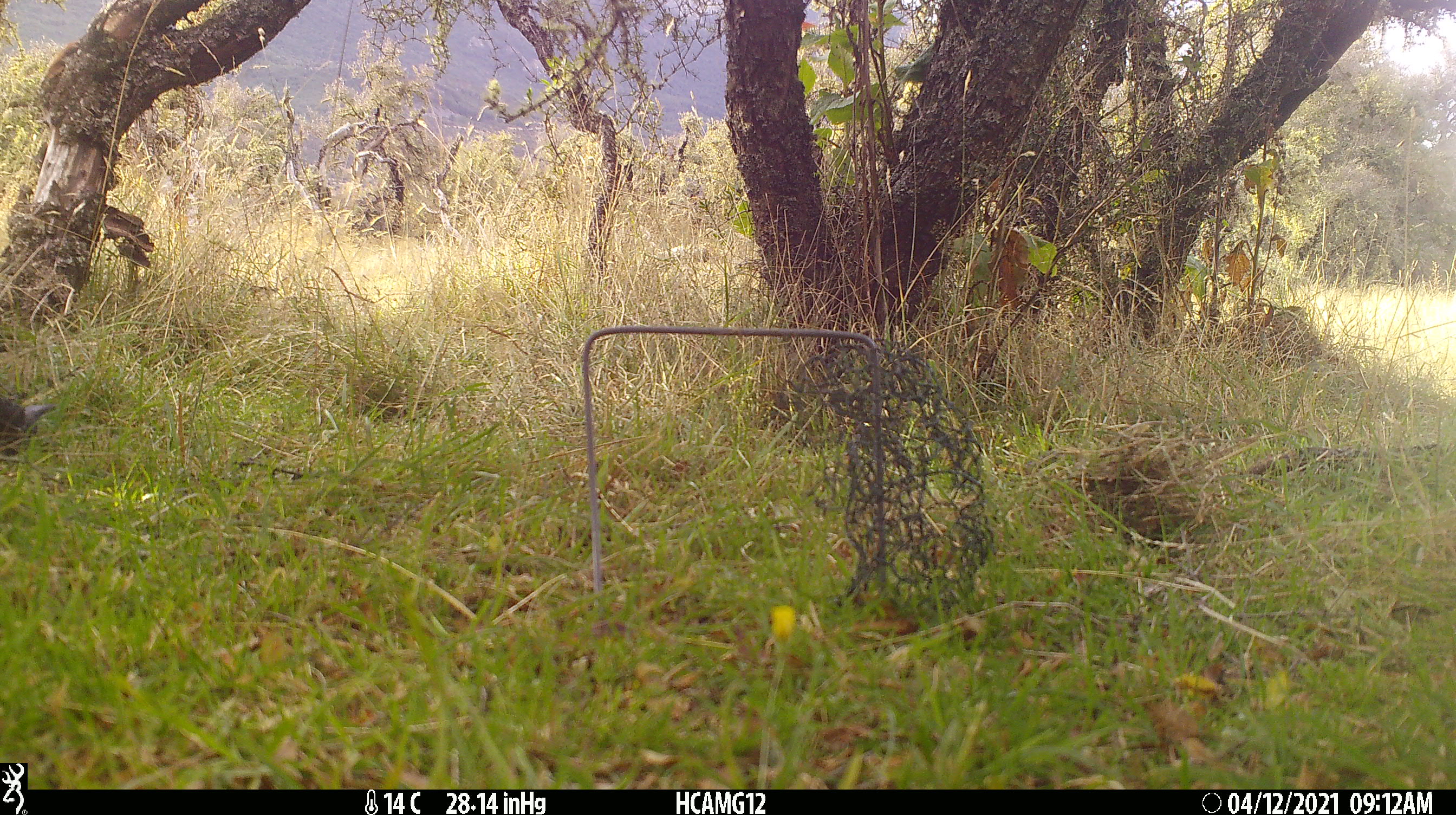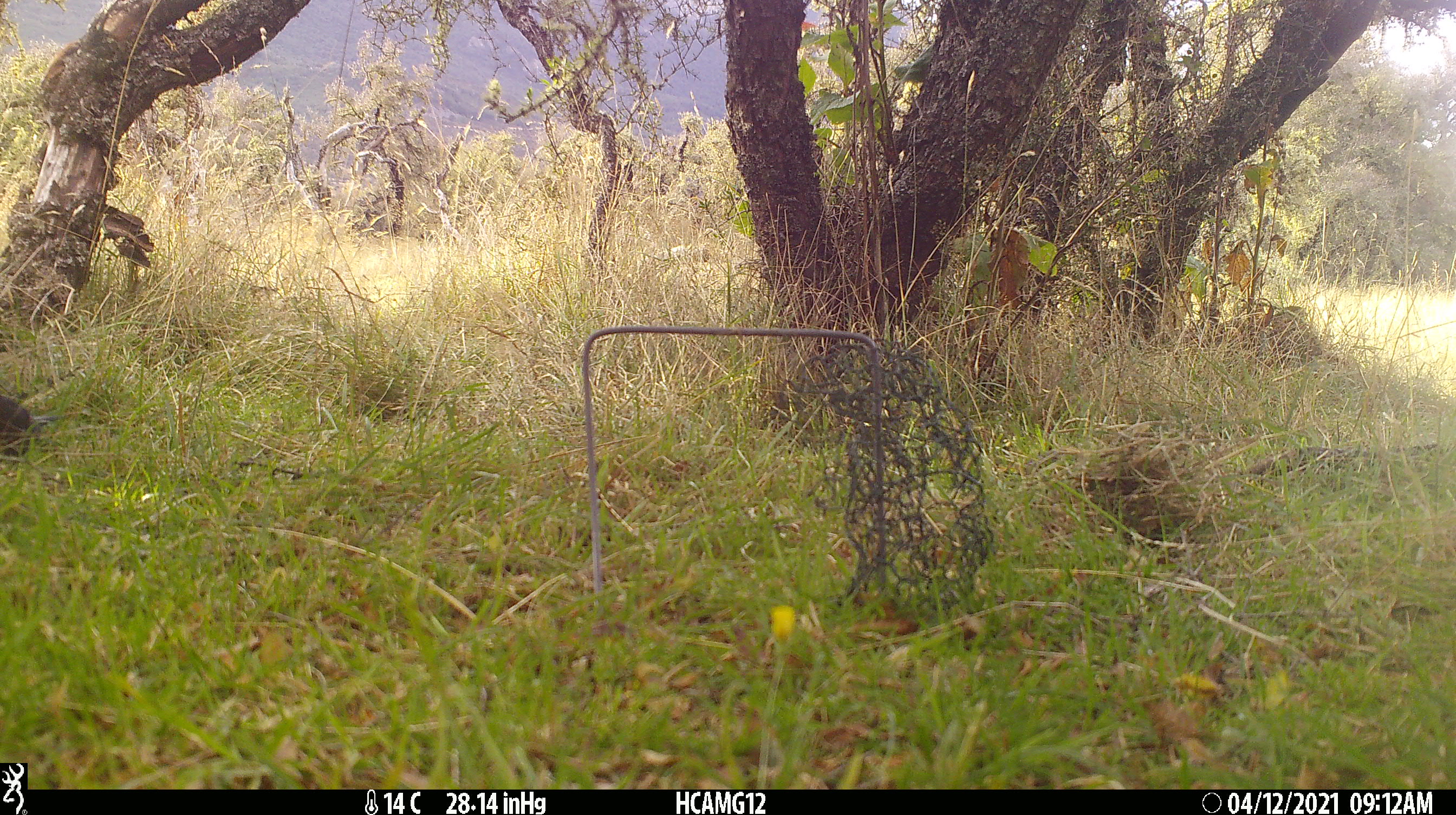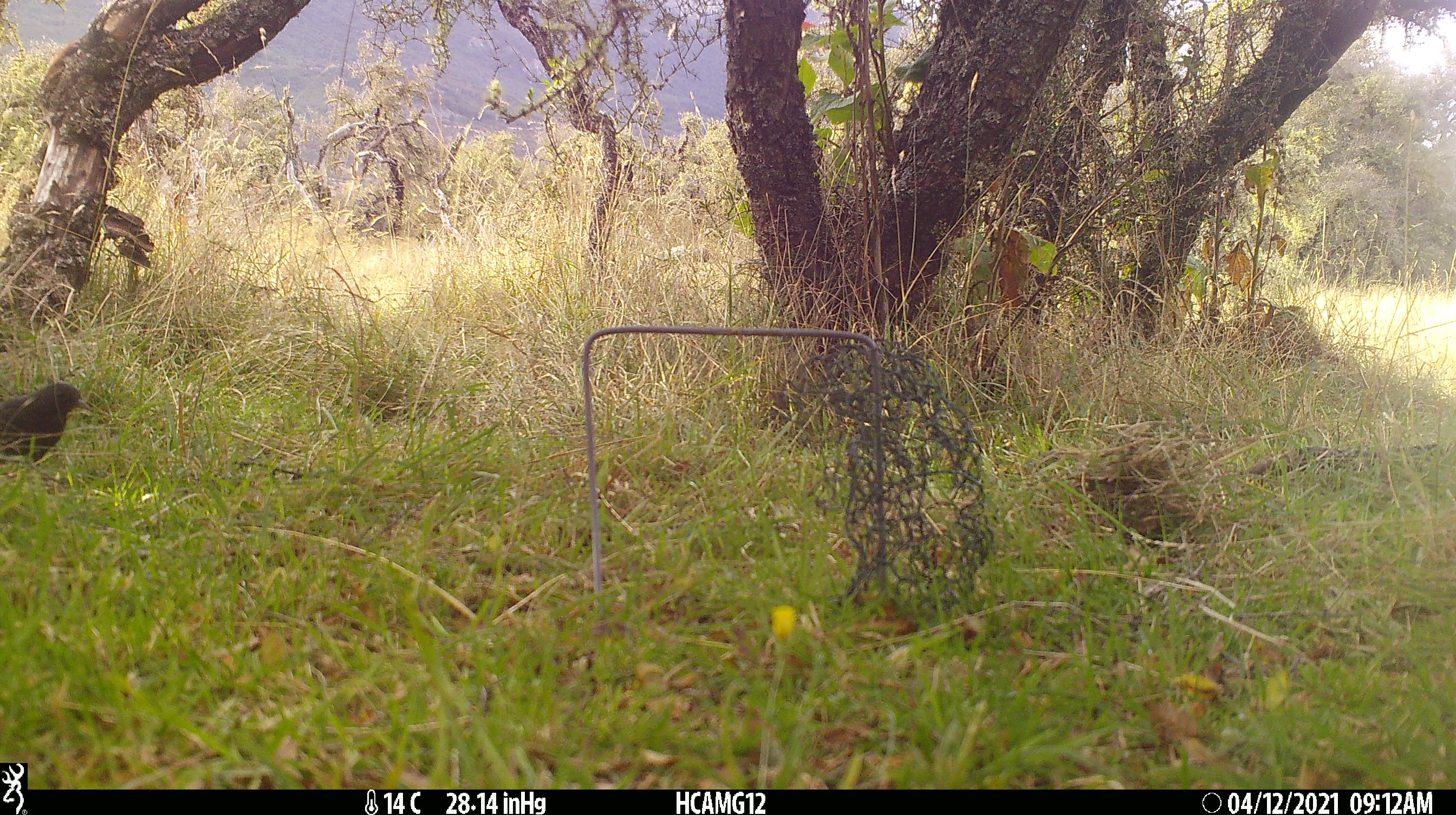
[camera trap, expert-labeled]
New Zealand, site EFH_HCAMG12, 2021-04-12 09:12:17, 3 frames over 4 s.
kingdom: Animalia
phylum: Chordata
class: Aves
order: Passeriformes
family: Turdidae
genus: Turdus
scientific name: Turdus merula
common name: eurasian blackbird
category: blackbird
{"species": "blackbird (eurasian blackbird) (Turdus merula)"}